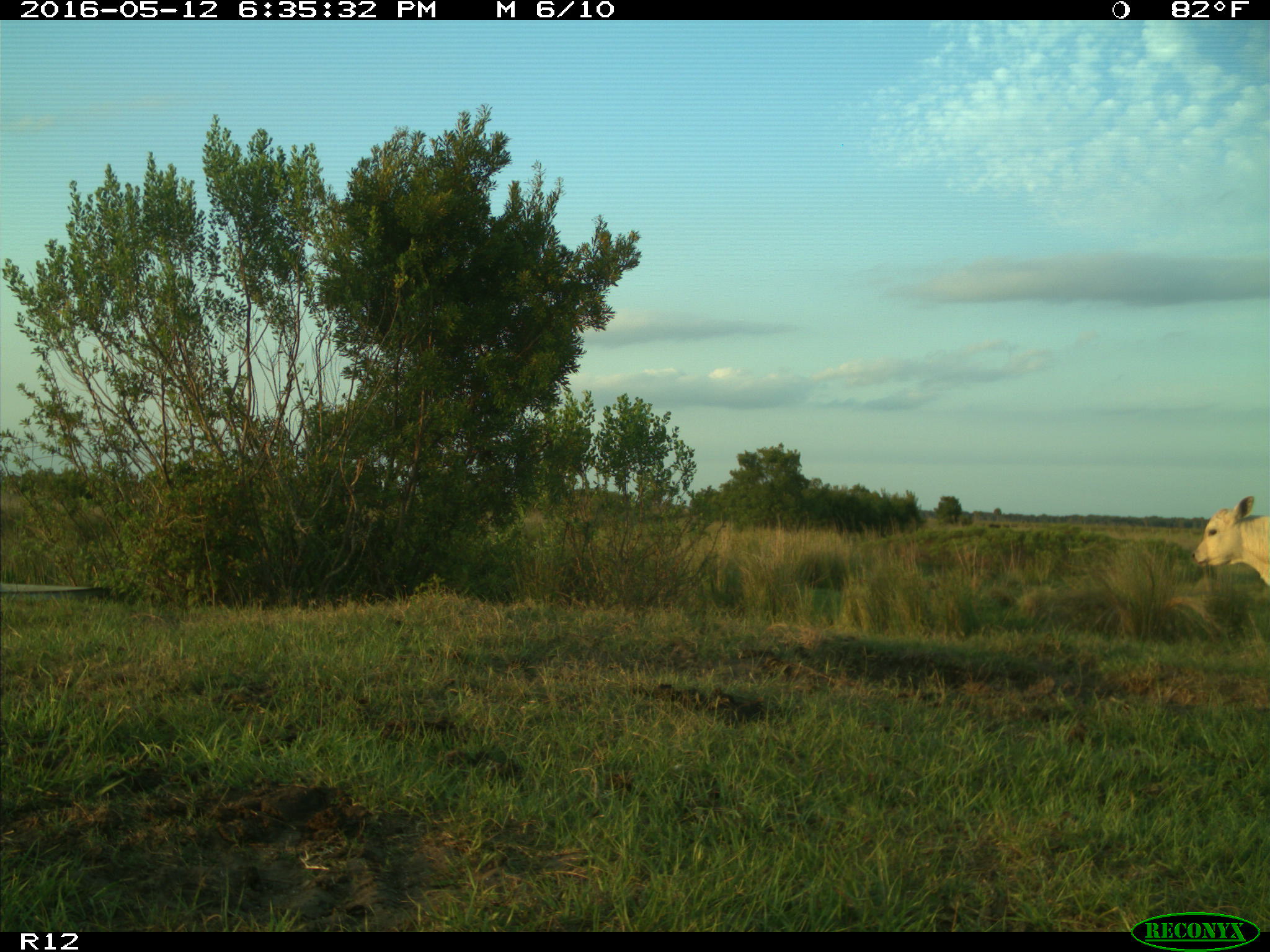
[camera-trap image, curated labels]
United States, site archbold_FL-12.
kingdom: Animalia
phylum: Chordata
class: Mammalia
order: Artiodactyla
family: Bovidae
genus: Bos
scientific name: Bos taurus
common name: domestic cow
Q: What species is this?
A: Bos taurus (domestic cow).